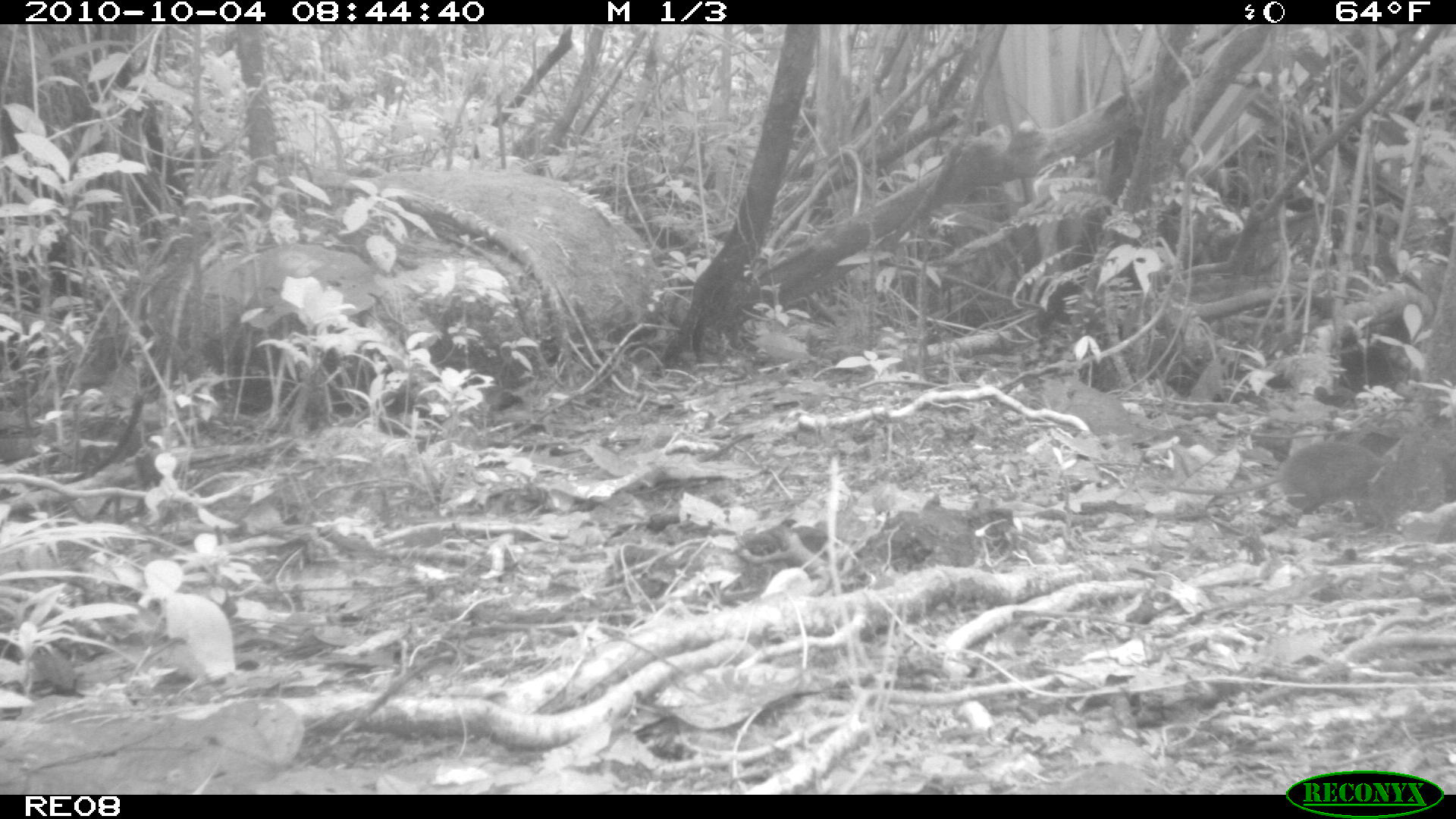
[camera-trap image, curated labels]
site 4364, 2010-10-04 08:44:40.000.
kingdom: Animalia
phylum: Chordata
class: Mammalia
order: Rodentia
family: Muridae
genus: Rattus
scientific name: Rattus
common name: rodent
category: unknown rat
Unknown rat (rodent) (Rattus), count 1.